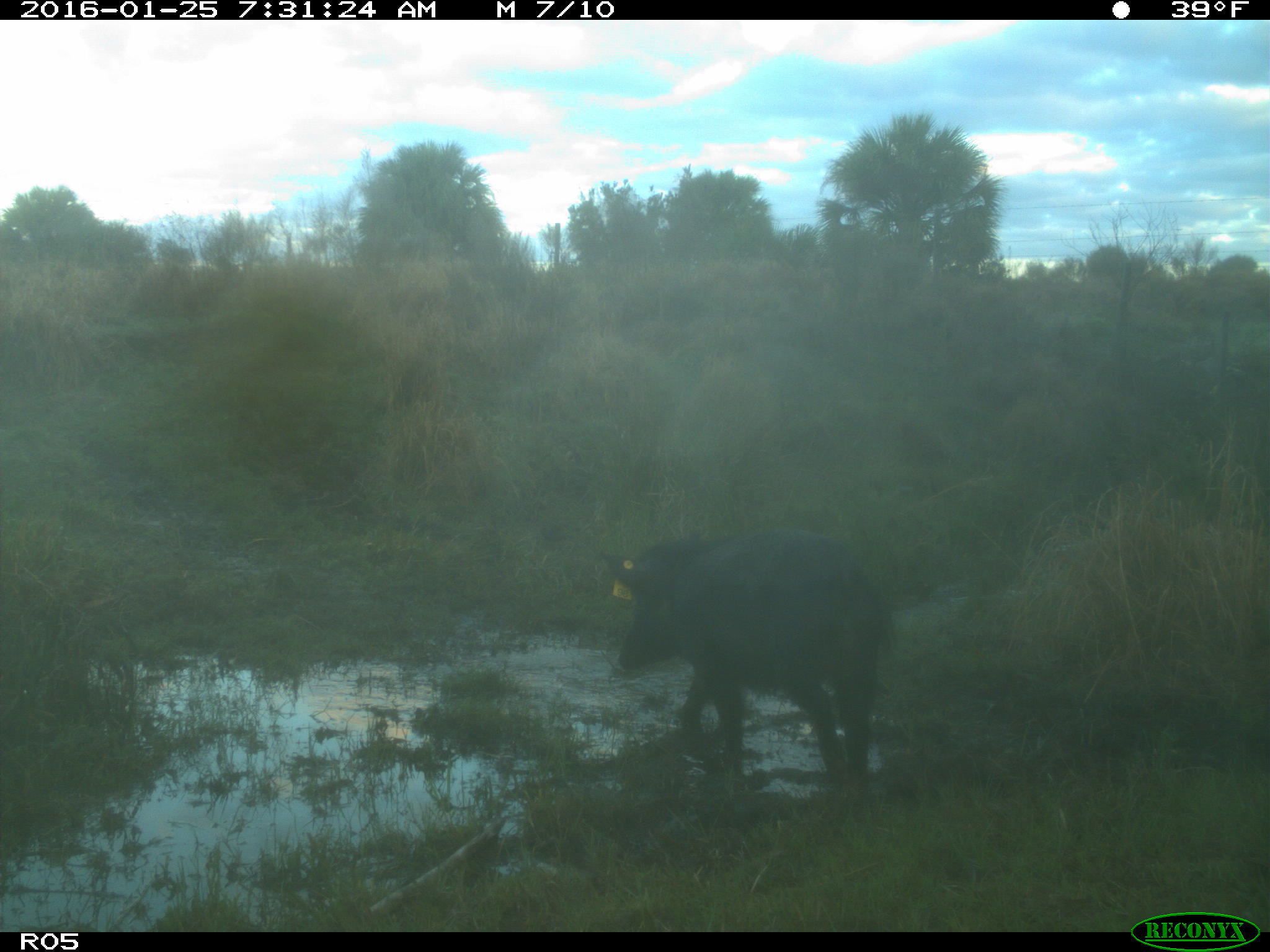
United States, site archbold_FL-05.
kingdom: Animalia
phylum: Chordata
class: Mammalia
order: Artiodactyla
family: Suidae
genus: Sus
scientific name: Sus scrofa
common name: wild boar